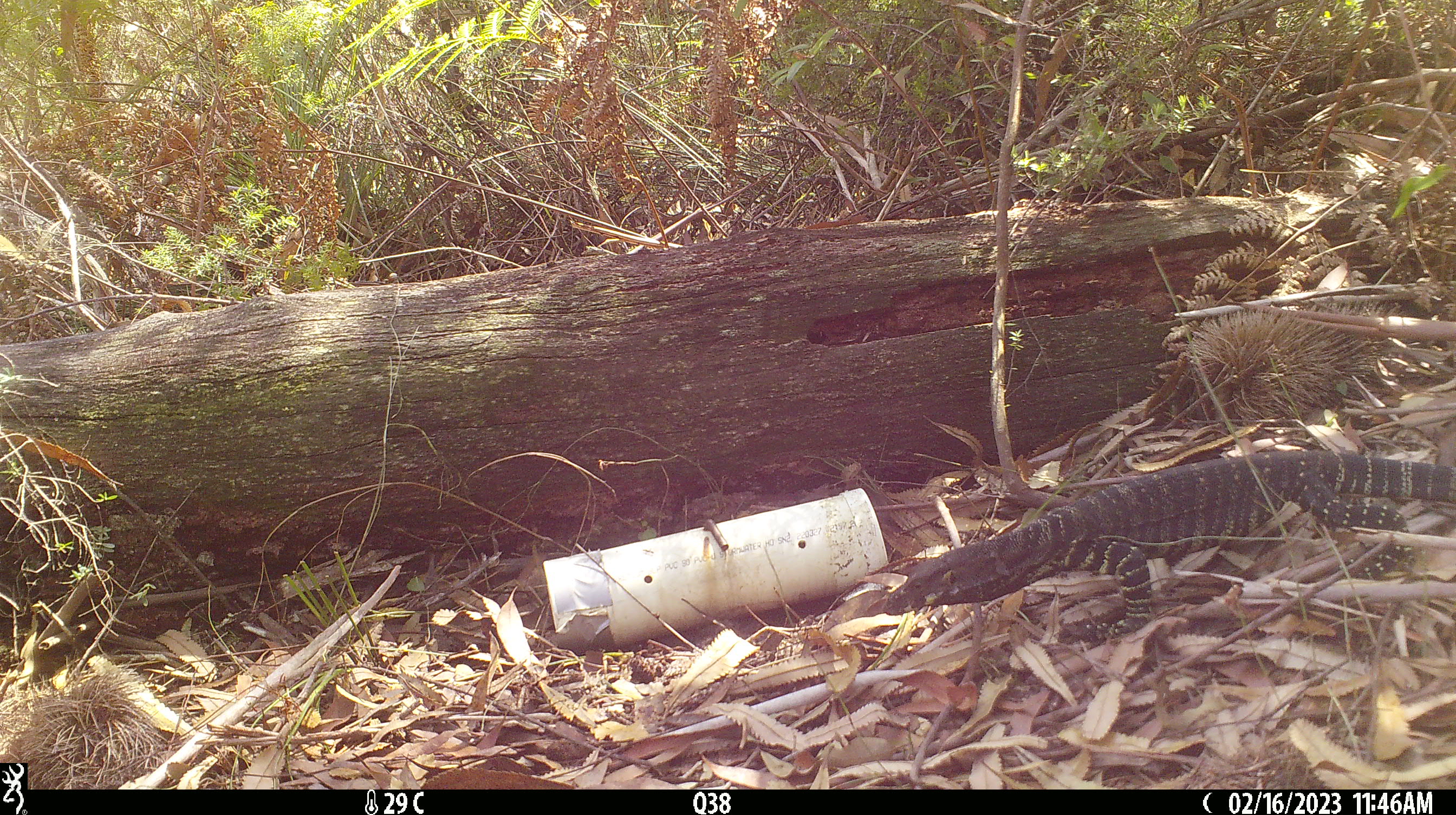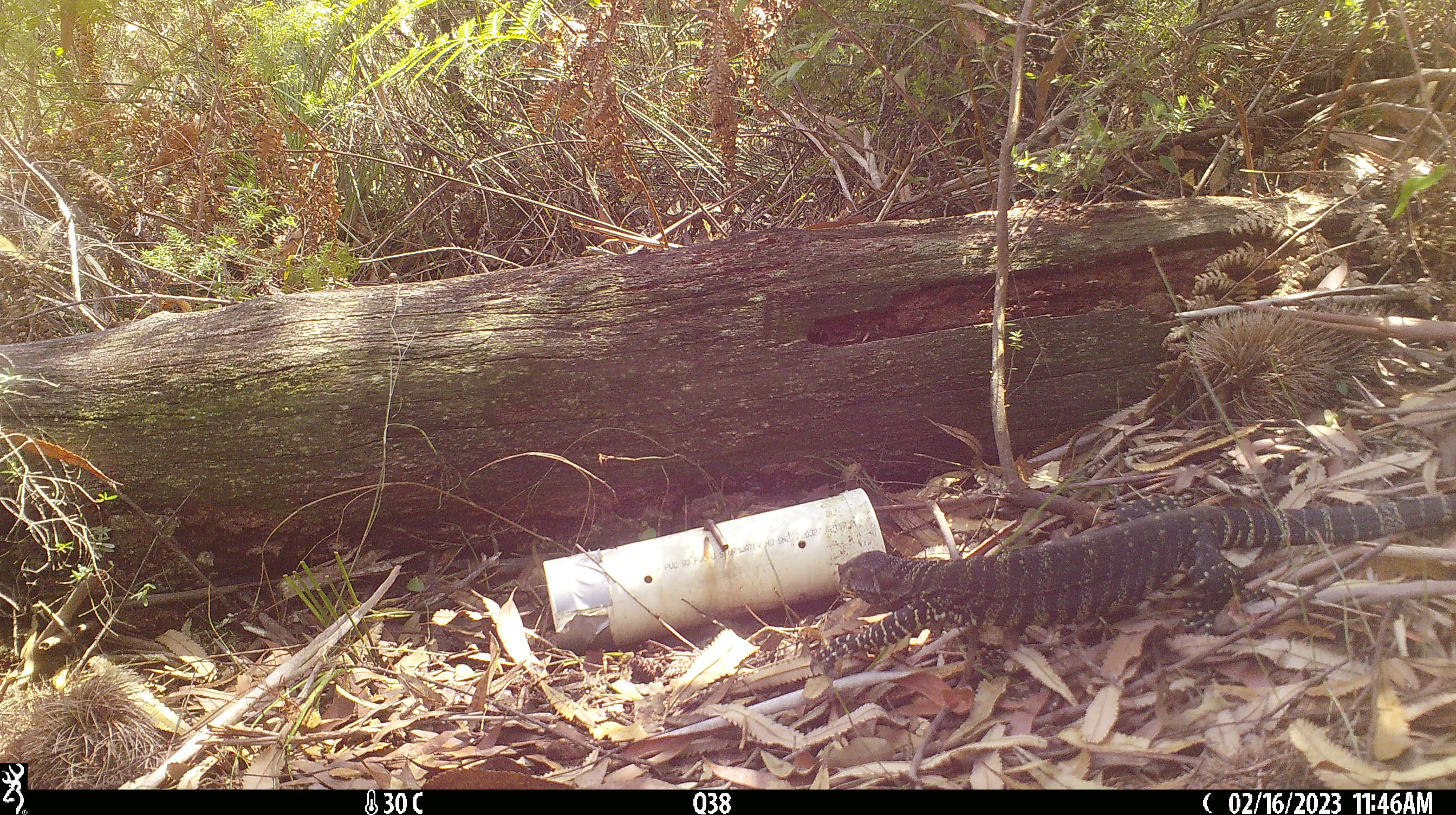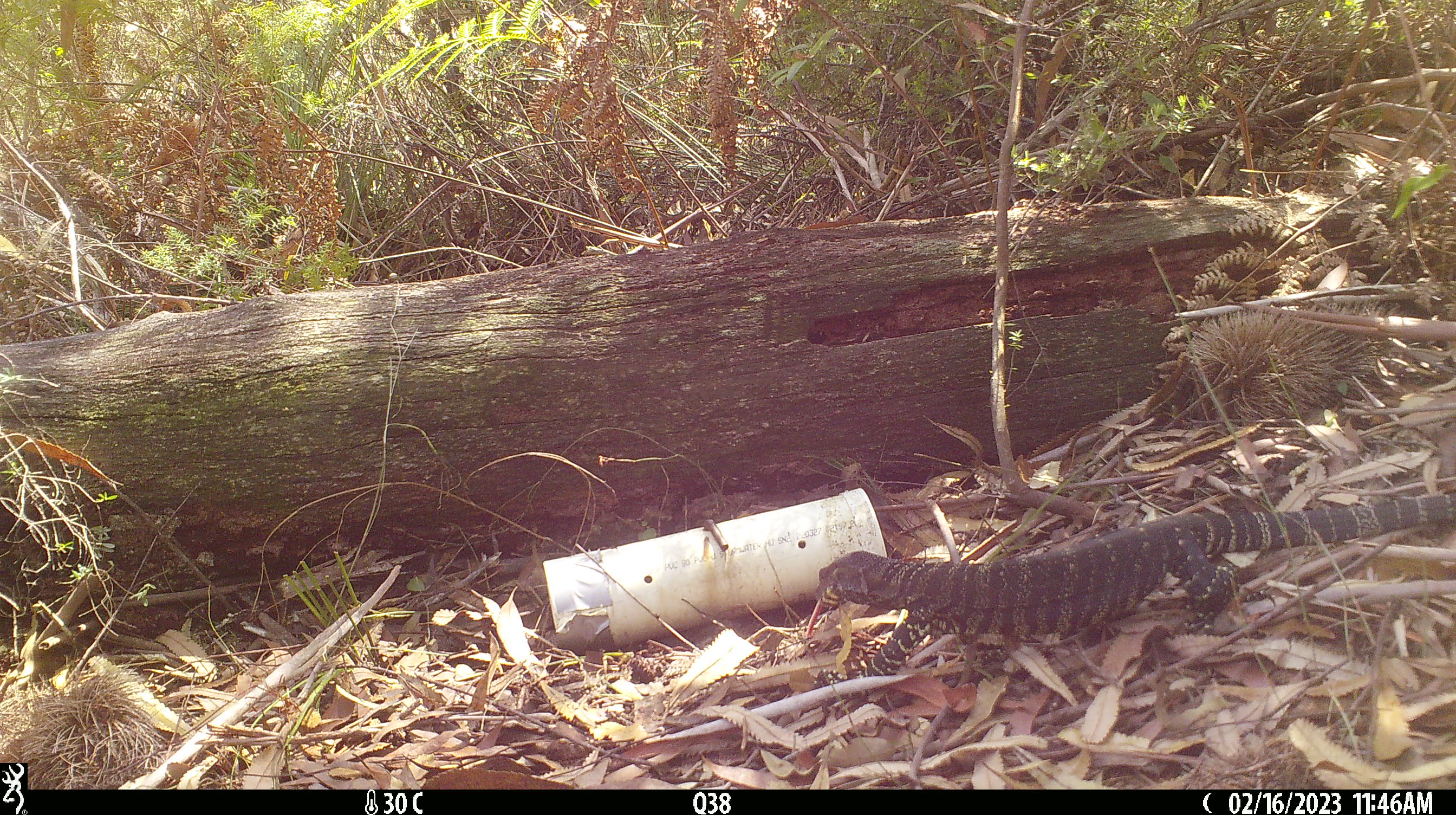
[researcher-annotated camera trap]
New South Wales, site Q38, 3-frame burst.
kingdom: Animalia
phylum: Chordata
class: Reptilia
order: Squamata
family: Varanidae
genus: Varanus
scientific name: Varanus varius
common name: lace monitor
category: goanna